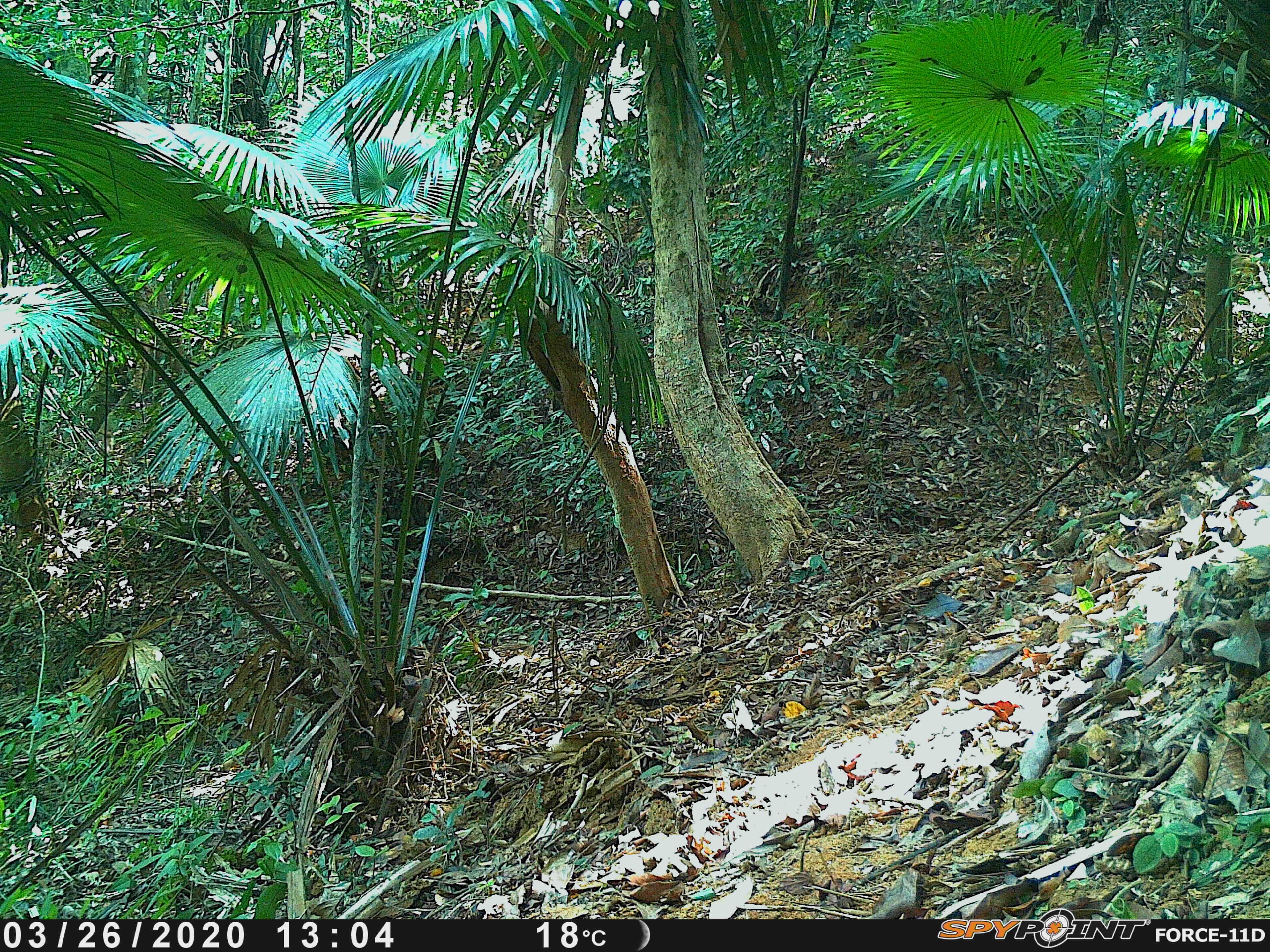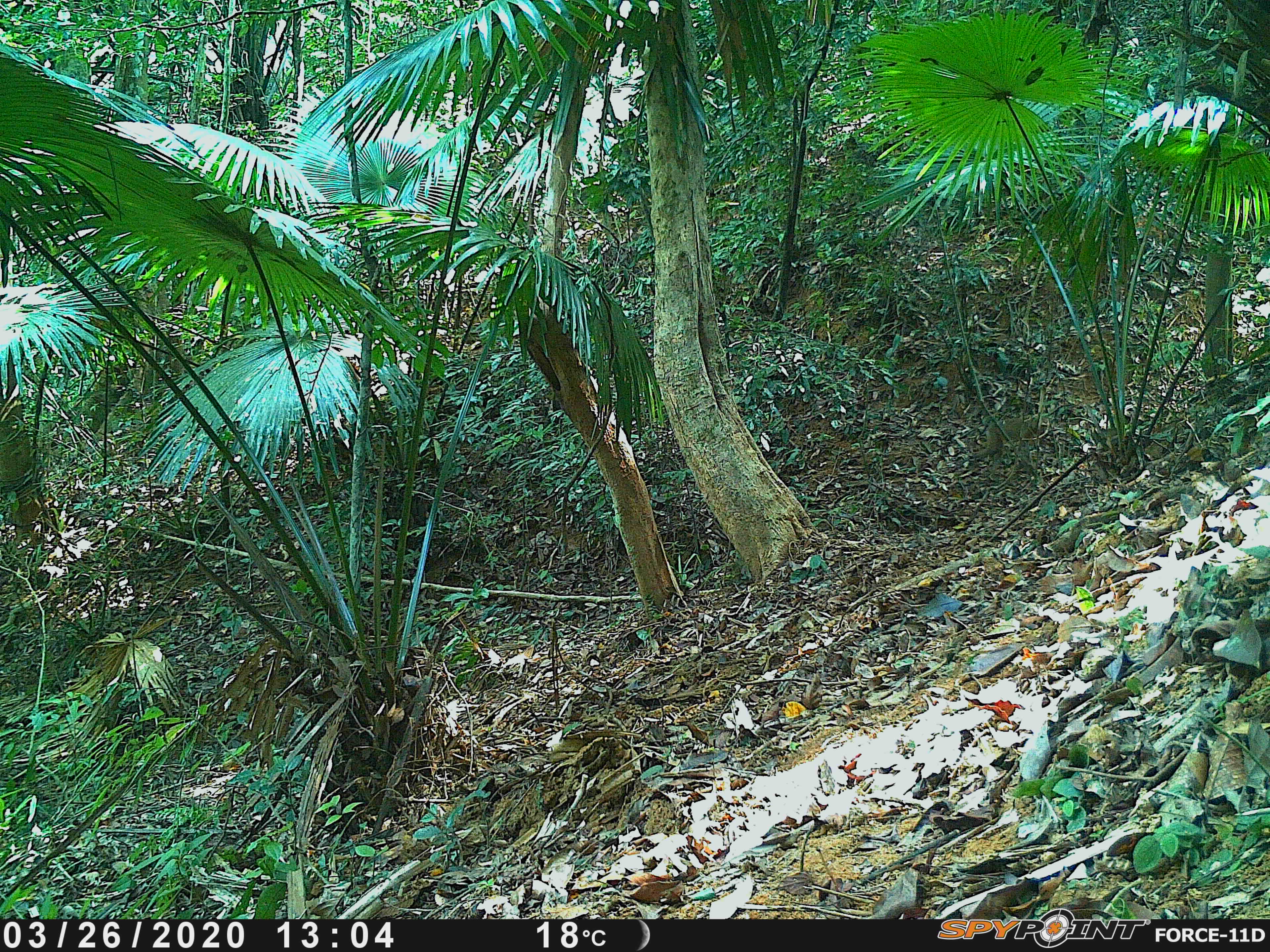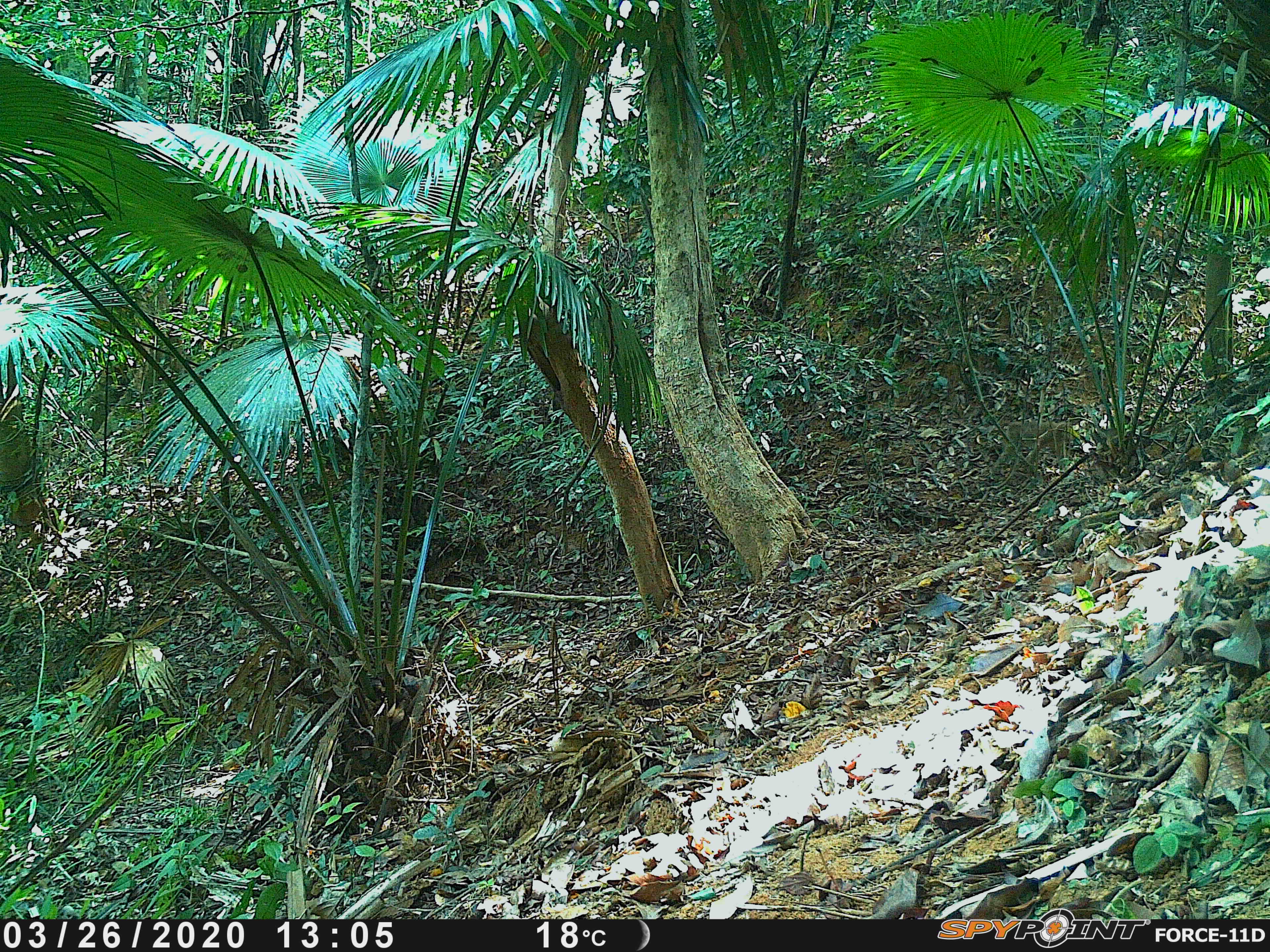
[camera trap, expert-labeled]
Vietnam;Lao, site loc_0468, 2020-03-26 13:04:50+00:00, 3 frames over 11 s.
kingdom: Animalia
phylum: Chordata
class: Mammalia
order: Primates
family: Cercopithecidae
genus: Macaca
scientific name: Macaca nemestrina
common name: pig-tailed macaque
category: pig tailed macaque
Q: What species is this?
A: Pig tailed macaque (pig-tailed macaque) (Macaca nemestrina).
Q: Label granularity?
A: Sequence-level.